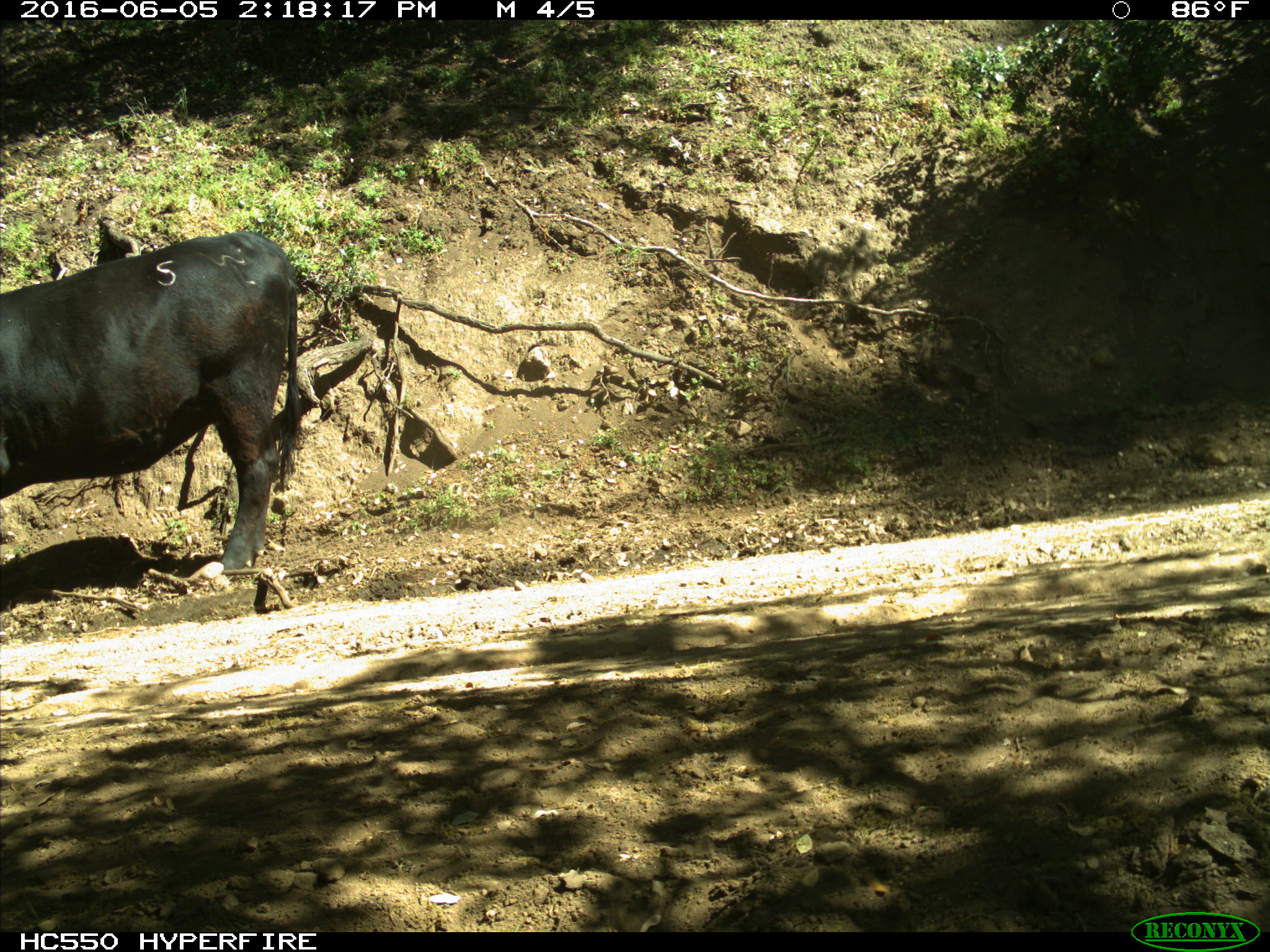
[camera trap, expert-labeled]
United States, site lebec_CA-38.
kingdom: Animalia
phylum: Chordata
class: Mammalia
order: Artiodactyla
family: Bovidae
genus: Bos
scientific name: Bos taurus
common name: domestic cow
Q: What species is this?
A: Bos taurus (domestic cow).